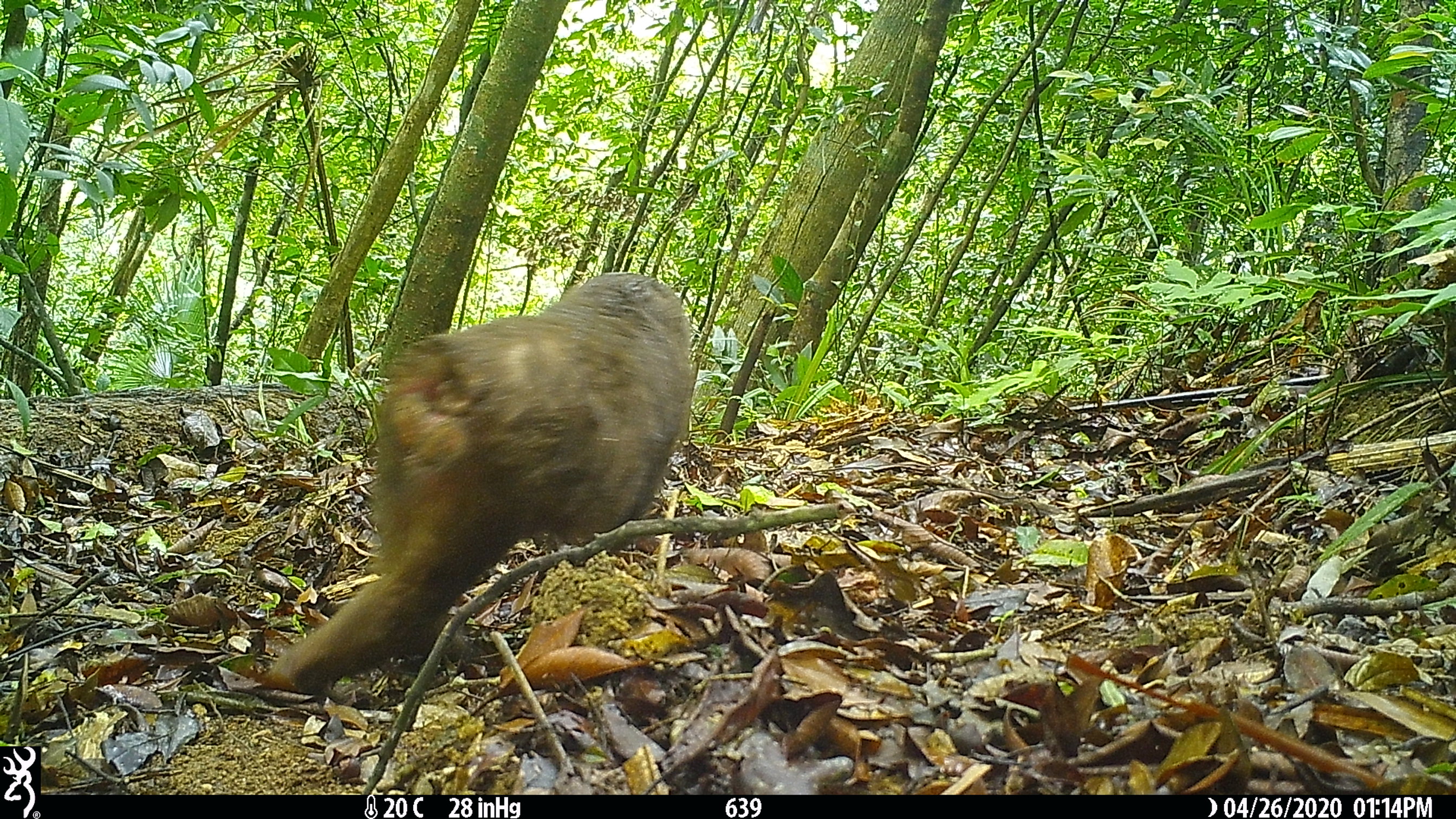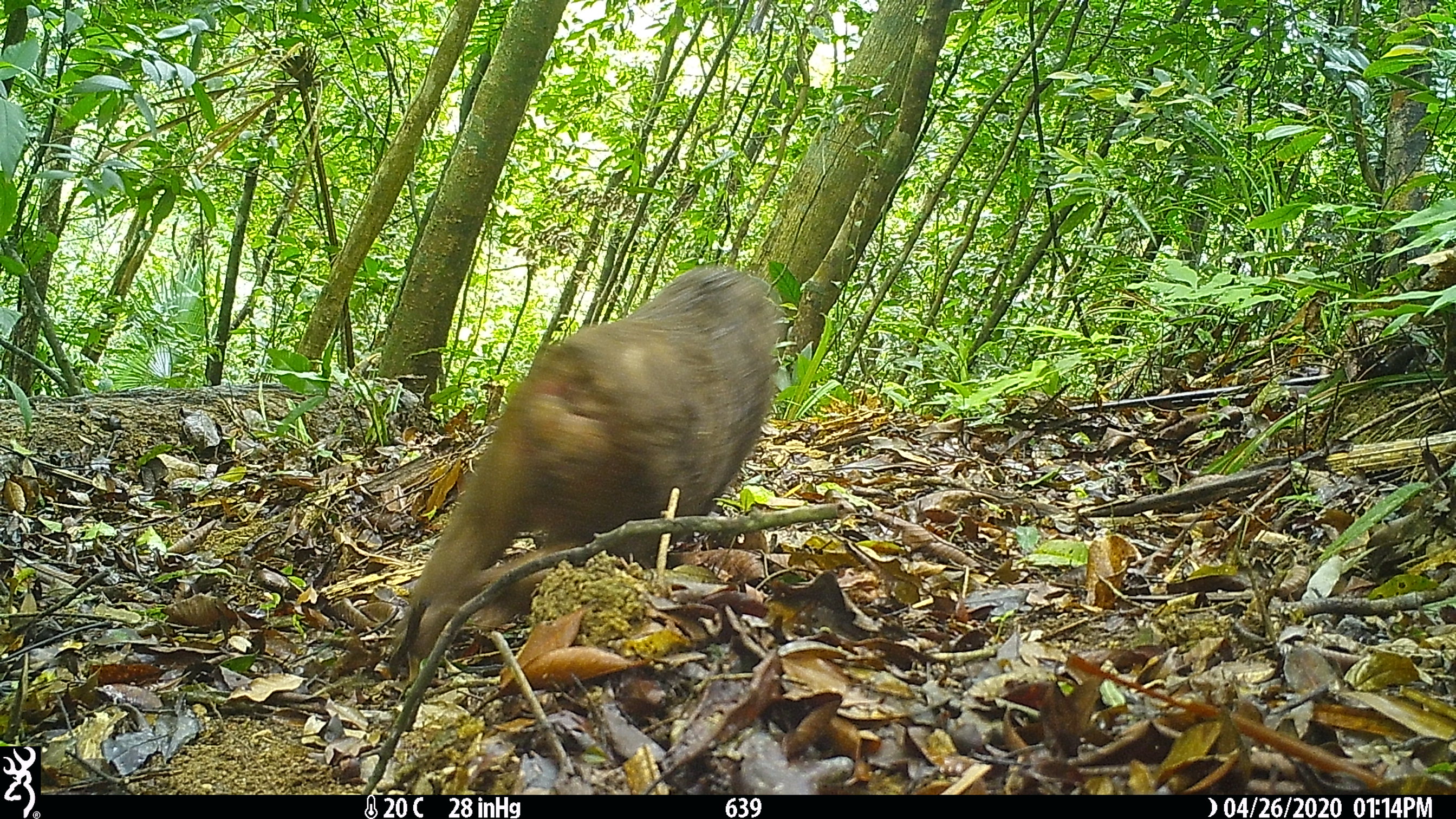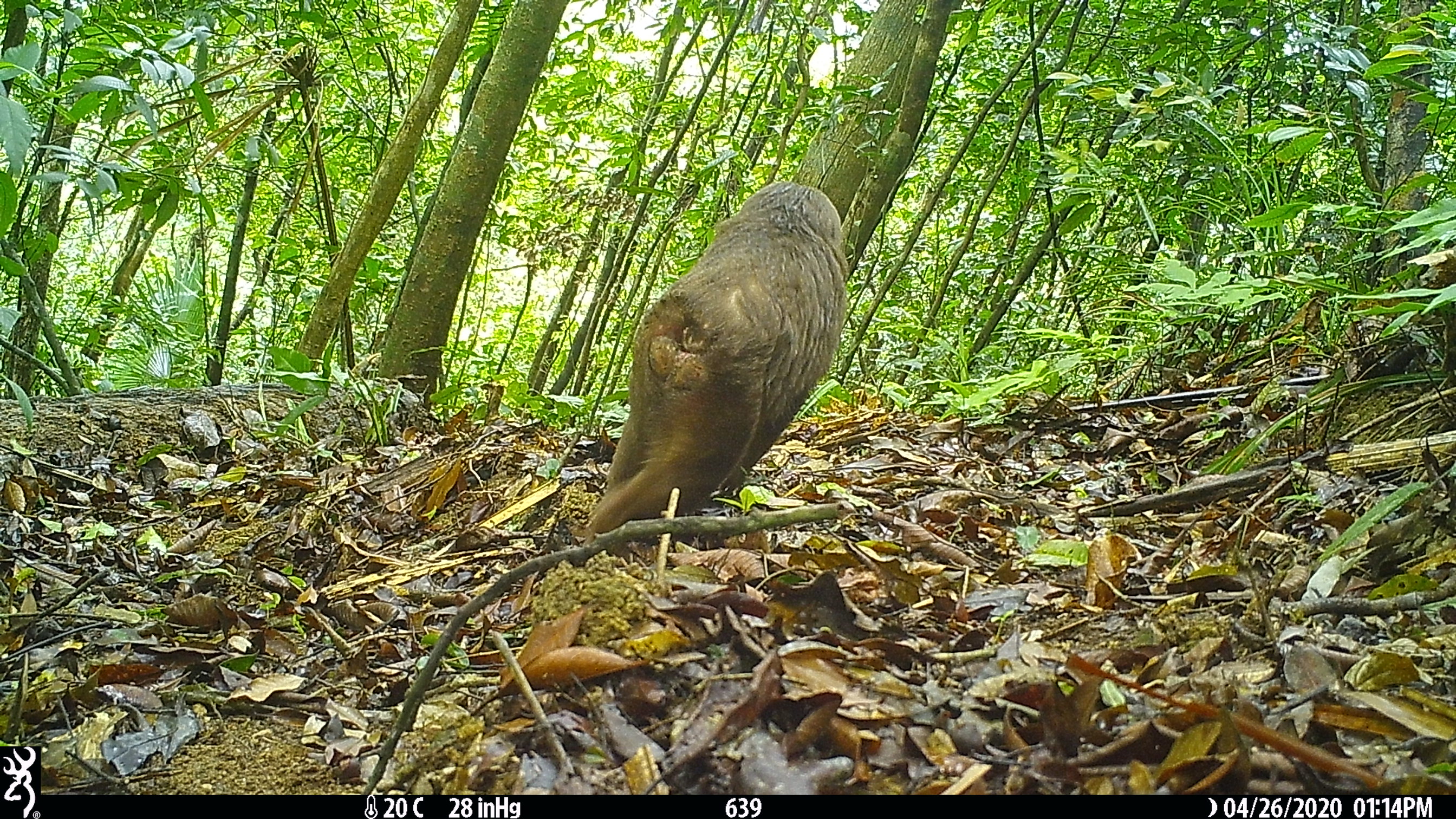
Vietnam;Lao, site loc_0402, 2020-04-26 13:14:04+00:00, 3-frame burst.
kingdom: Animalia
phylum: Chordata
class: Mammalia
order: Primates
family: Cercopithecidae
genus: Macaca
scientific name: Macaca arctoides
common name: stump-tailed macaque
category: stump tailed macaque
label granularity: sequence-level